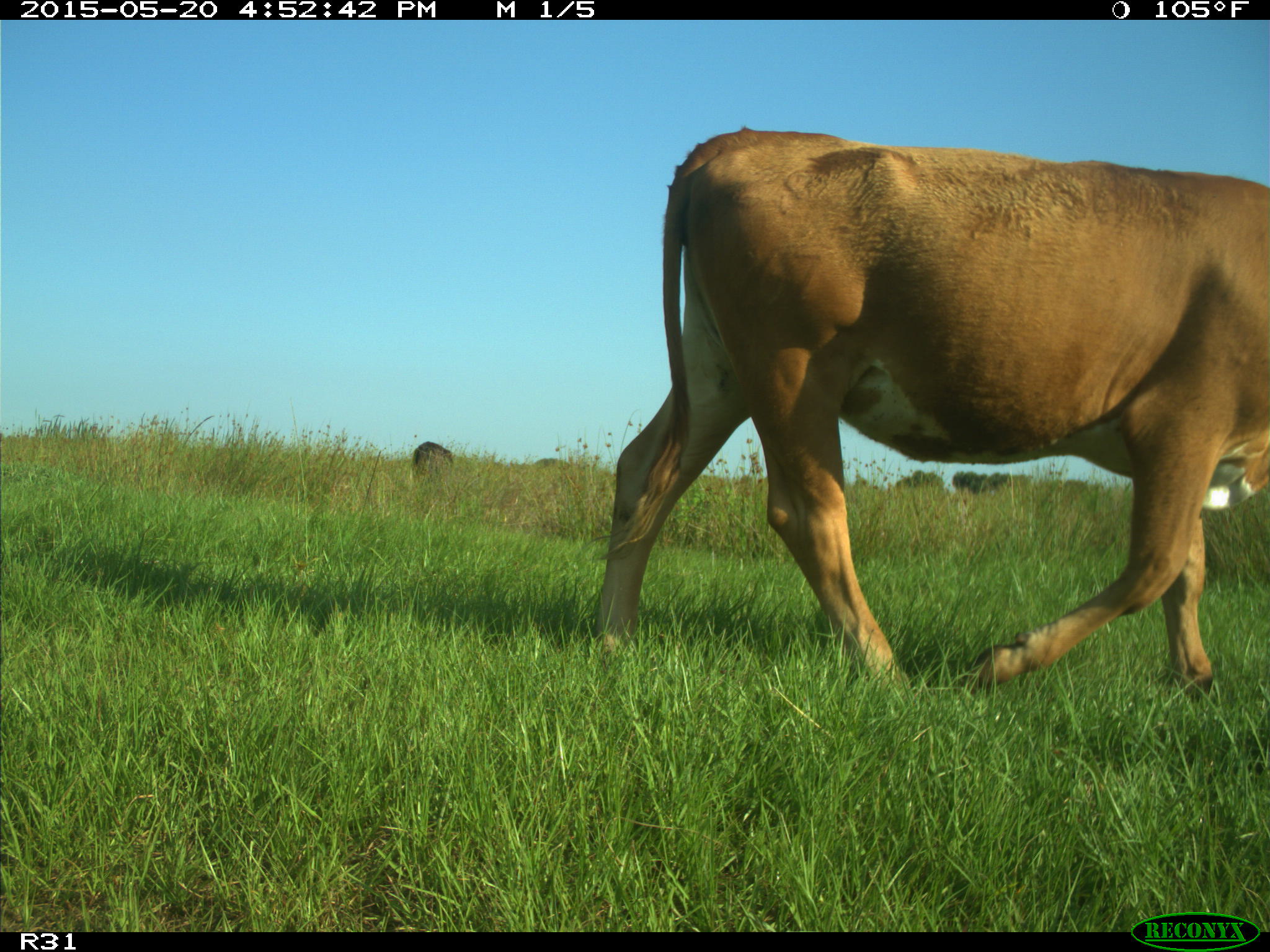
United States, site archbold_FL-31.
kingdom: Animalia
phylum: Chordata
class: Mammalia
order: Artiodactyla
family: Bovidae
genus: Bos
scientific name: Bos taurus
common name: domestic cow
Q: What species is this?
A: Bos taurus (domestic cow).